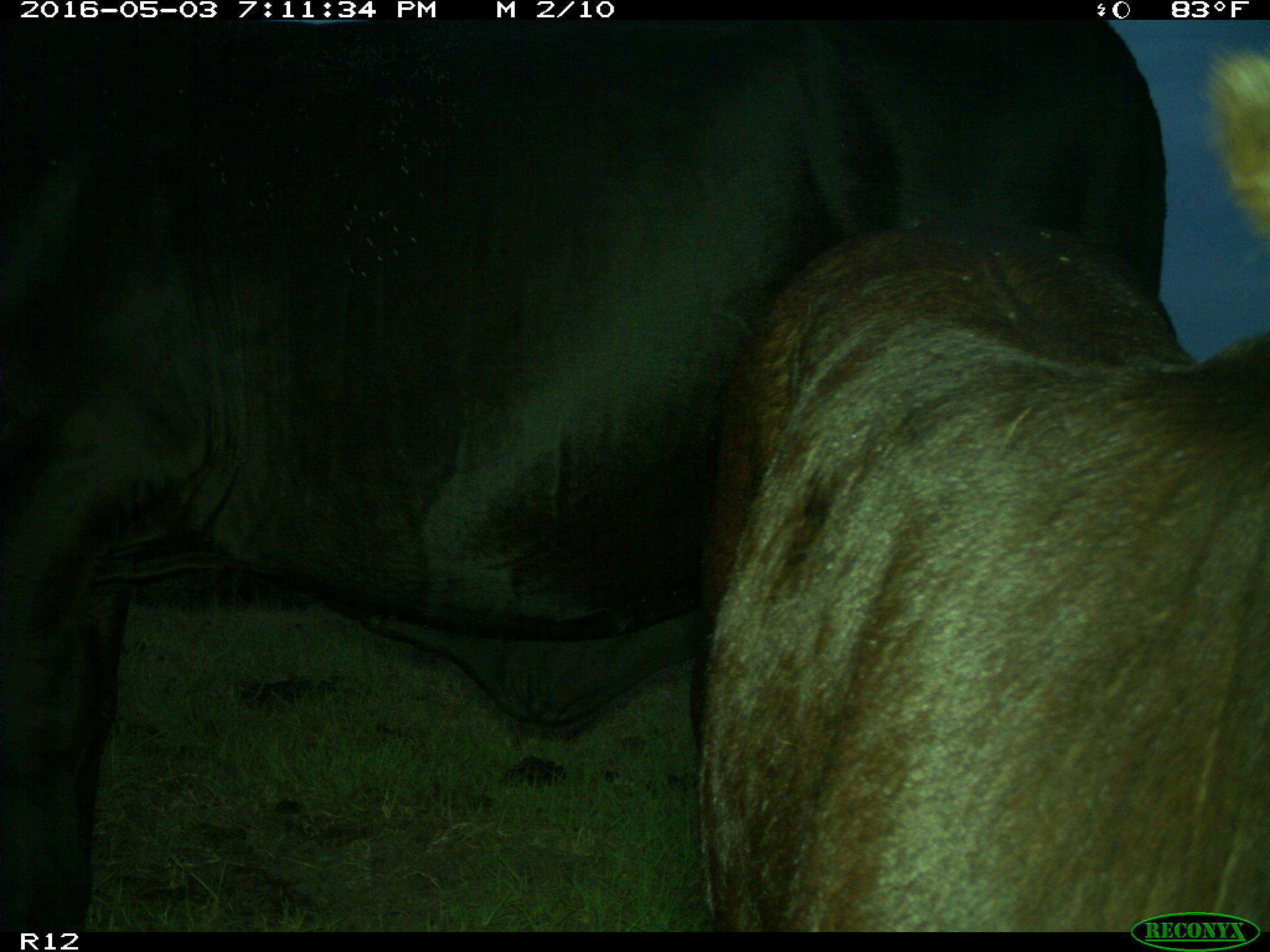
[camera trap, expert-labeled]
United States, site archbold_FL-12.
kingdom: Animalia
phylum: Chordata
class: Mammalia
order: Artiodactyla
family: Bovidae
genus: Bos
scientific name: Bos taurus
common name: domestic cow